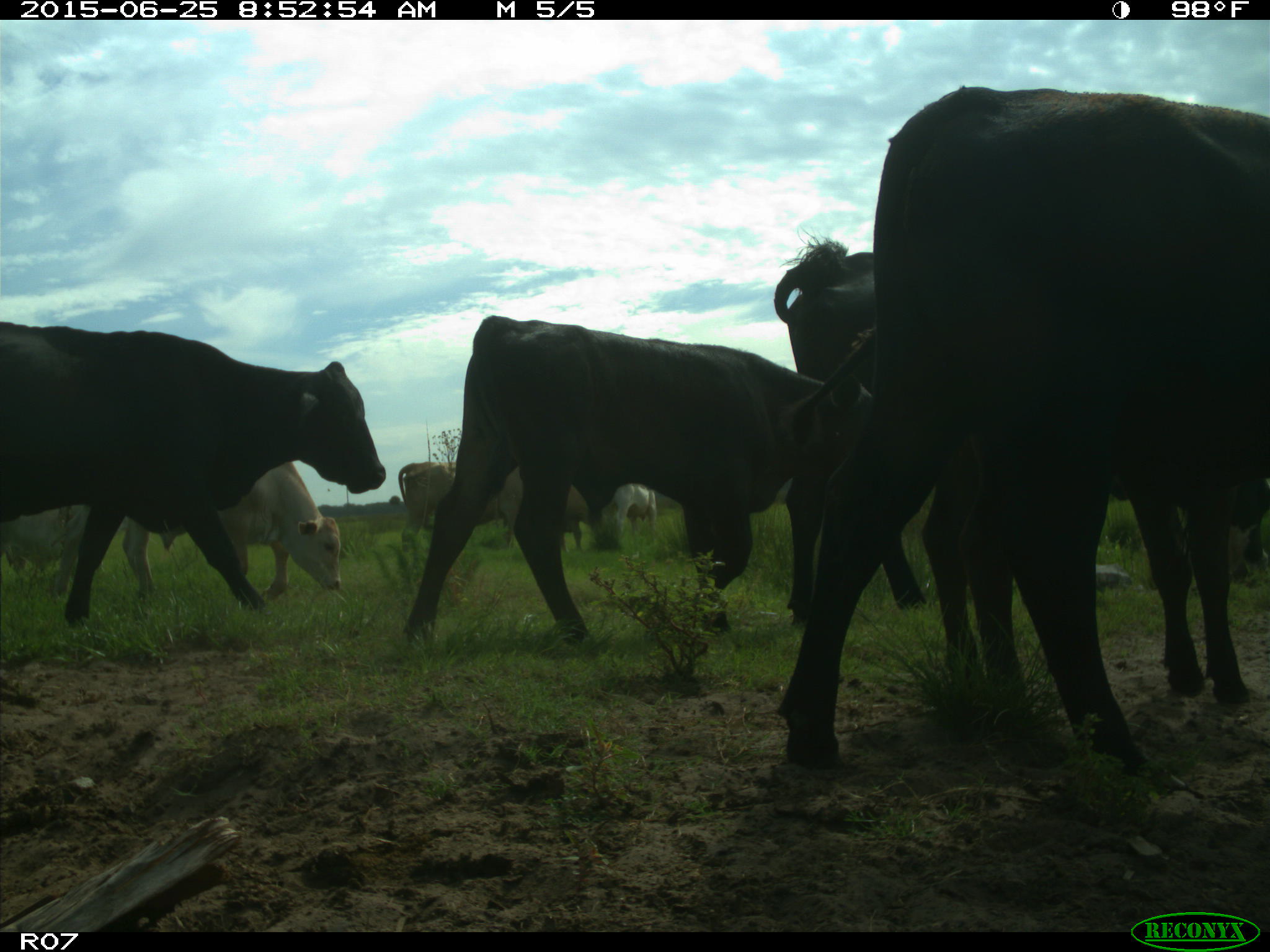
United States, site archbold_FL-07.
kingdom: Animalia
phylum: Chordata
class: Mammalia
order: Artiodactyla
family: Bovidae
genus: Bos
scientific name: Bos taurus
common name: domestic cow